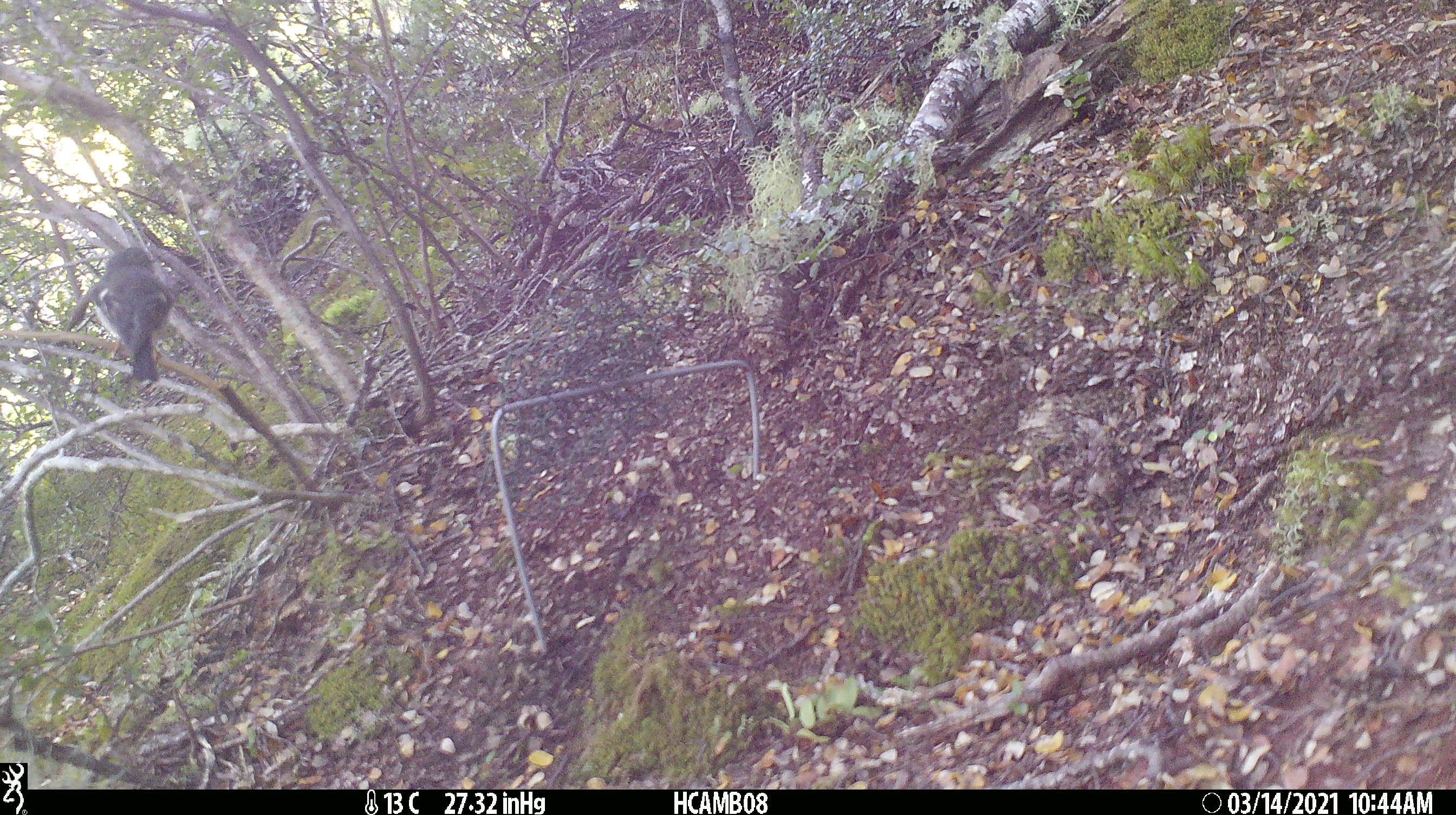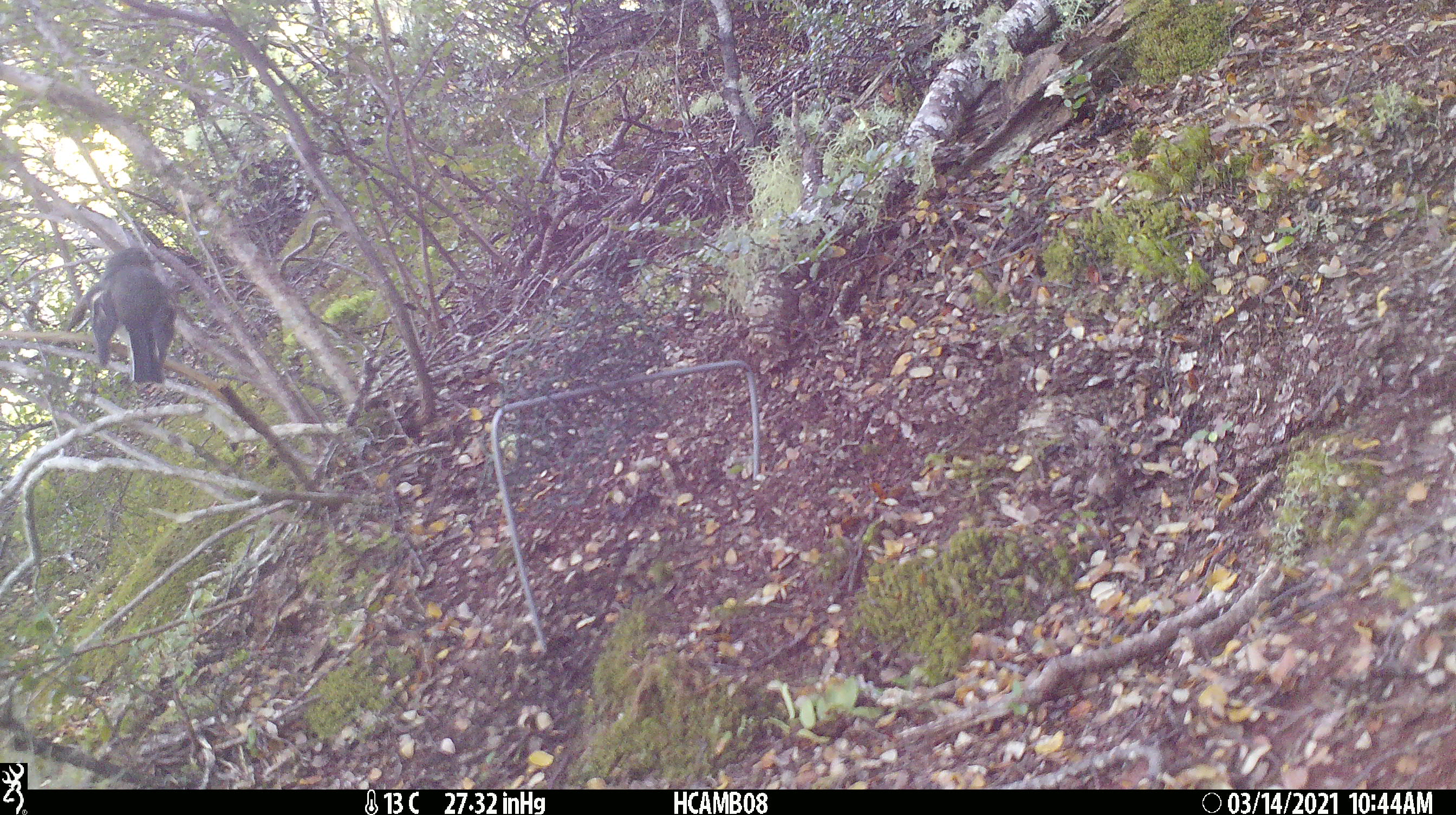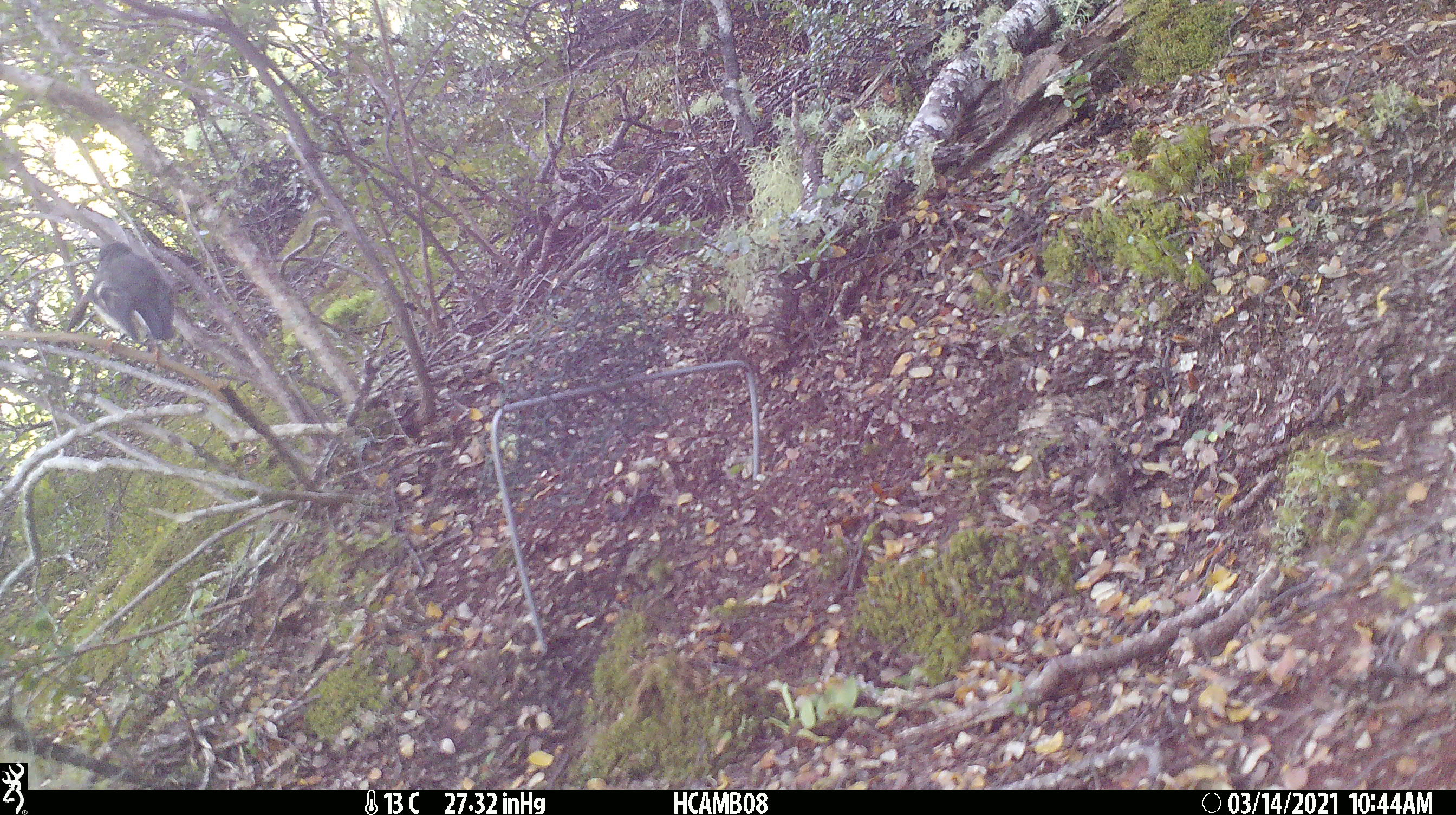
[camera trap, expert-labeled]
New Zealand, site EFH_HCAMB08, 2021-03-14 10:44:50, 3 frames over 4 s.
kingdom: Animalia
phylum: Chordata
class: Aves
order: Passeriformes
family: Petroicidae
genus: Petroica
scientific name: Petroica macrocephala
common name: tomtit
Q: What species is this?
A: Tomtit (Petroica macrocephala).